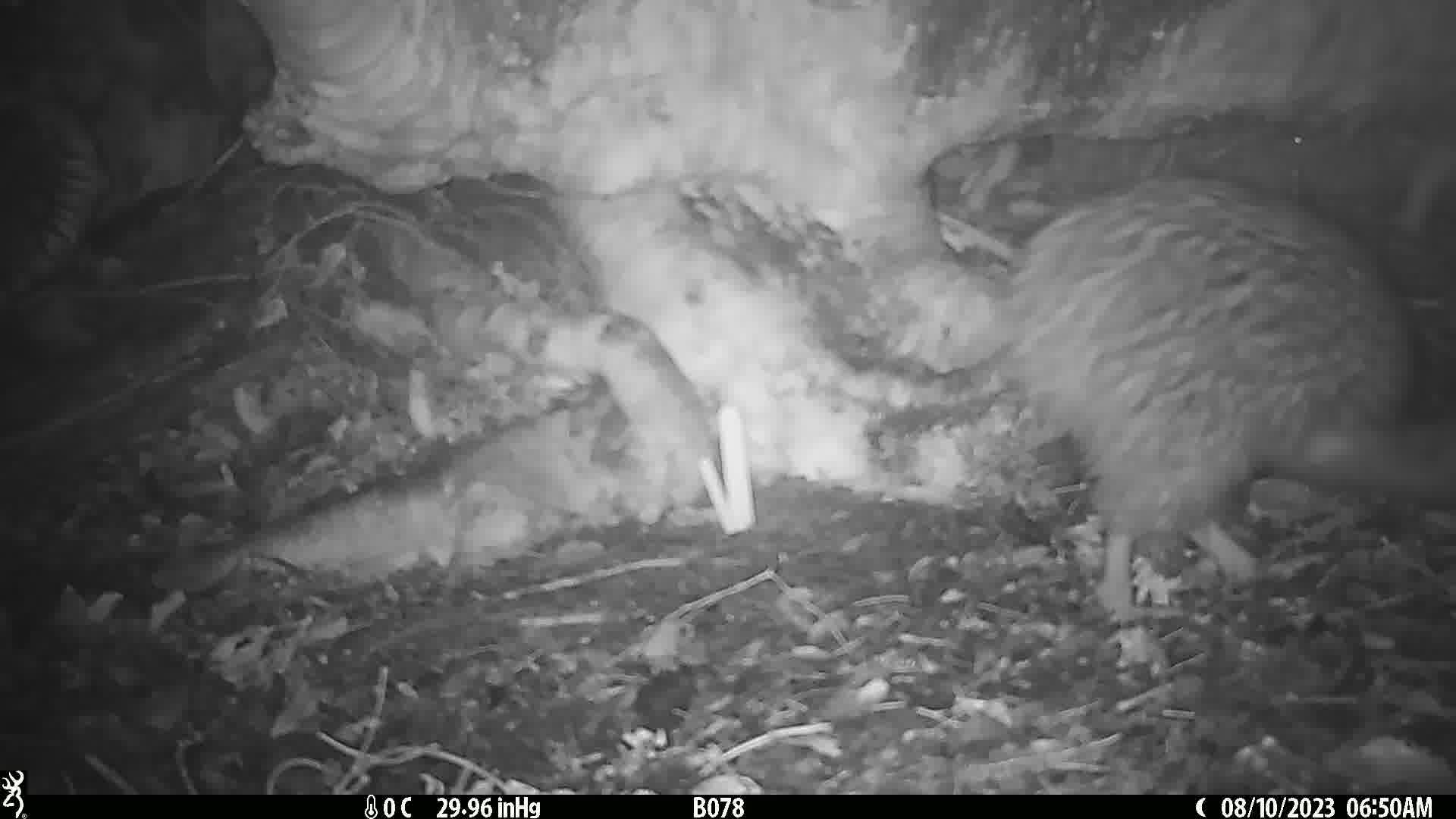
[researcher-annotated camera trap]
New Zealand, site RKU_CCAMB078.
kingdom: Animalia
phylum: Chordata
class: Aves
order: Apterygiformes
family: Apterygidae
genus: Apteryx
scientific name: Apteryx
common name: kiwi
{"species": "kiwi (Apteryx)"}